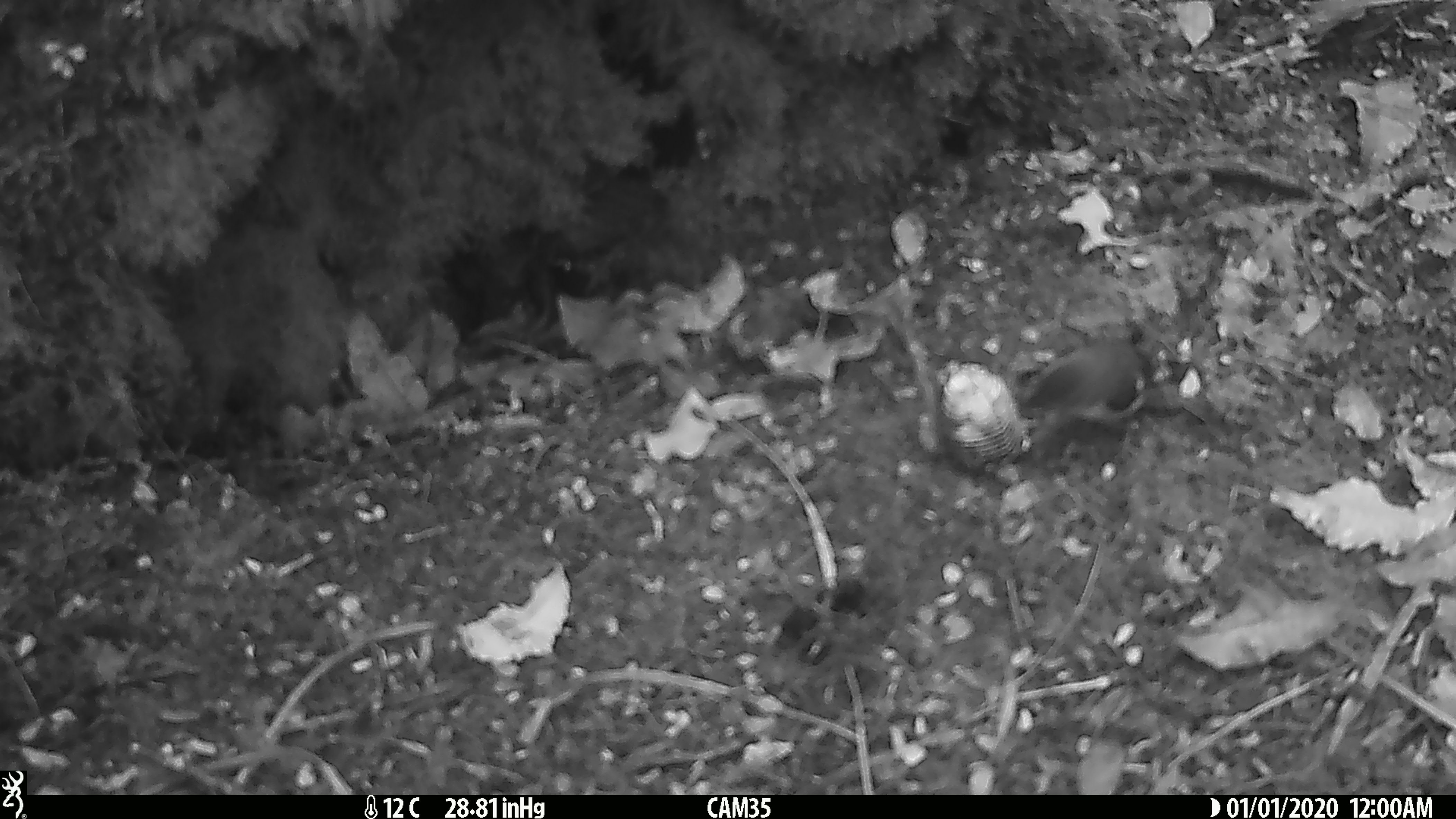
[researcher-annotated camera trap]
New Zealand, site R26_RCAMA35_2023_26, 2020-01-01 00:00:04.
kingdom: Animalia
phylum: Chordata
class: Aves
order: Passeriformes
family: Acanthisittidae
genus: Acanthisitta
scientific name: Acanthisitta chloris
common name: rifleman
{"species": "rifleman (Acanthisitta chloris)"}